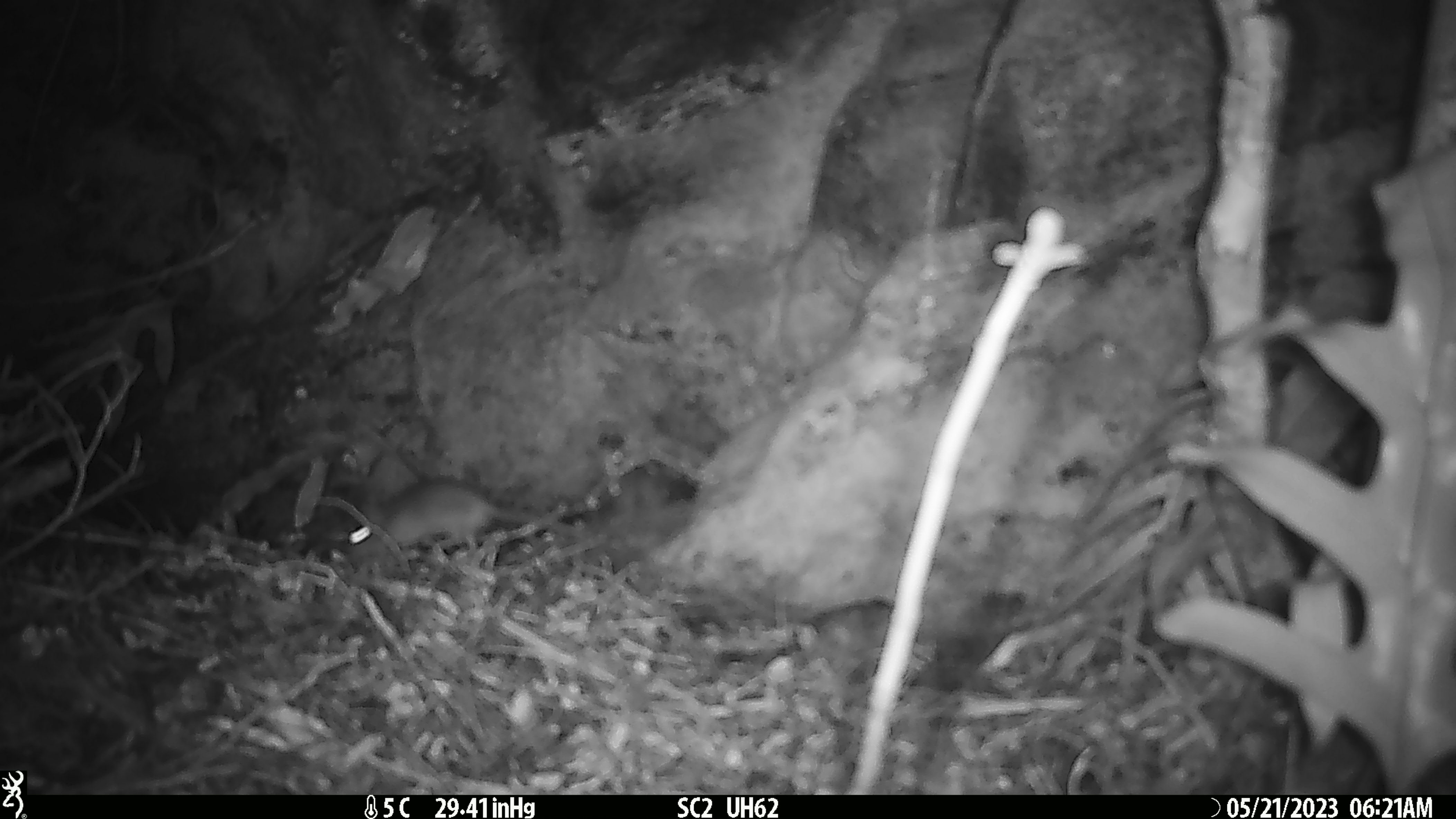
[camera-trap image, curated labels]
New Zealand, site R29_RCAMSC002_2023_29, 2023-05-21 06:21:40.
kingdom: Animalia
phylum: Chordata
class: Mammalia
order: Rodentia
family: Muridae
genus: Mus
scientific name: Mus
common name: mouse